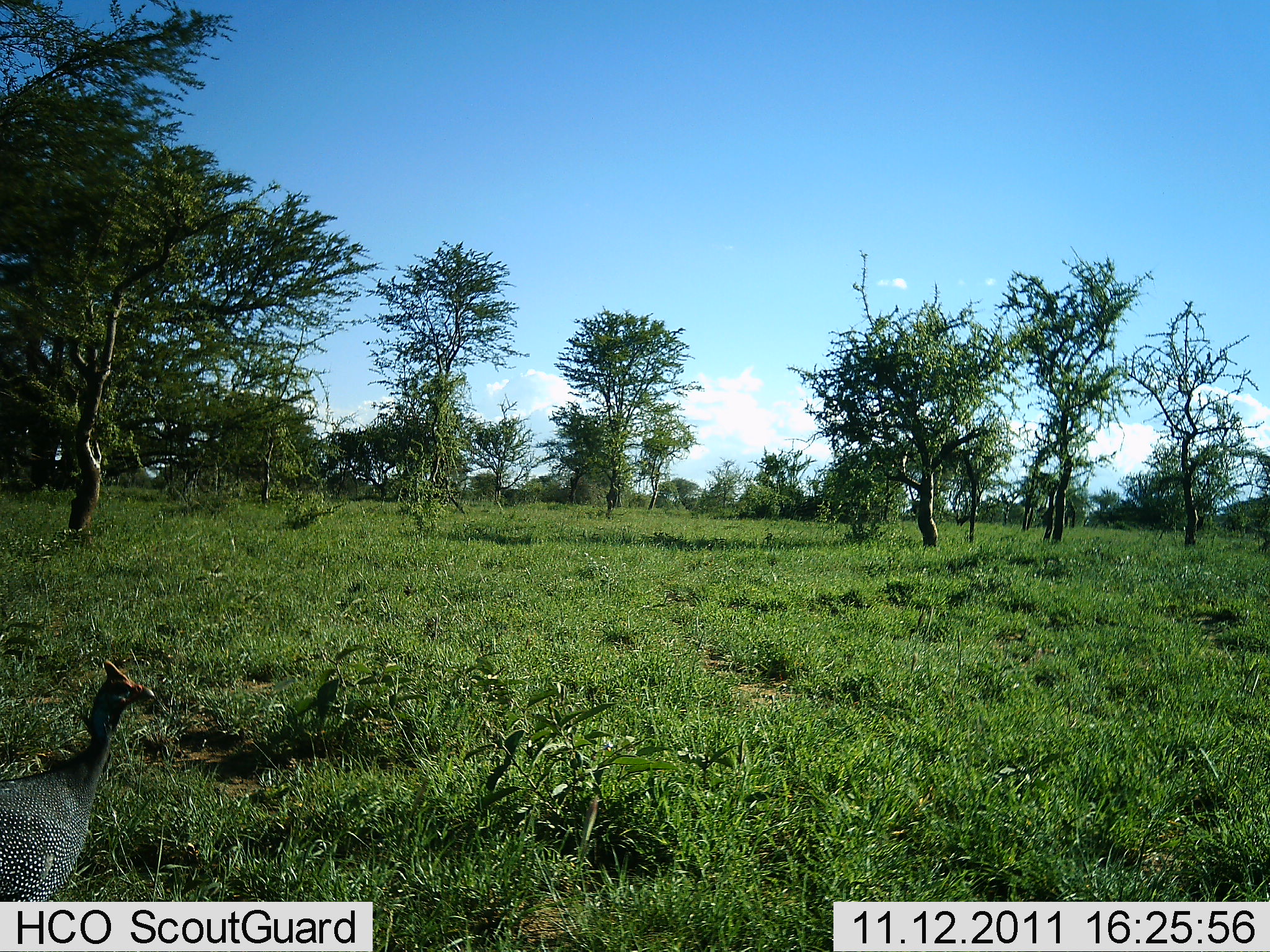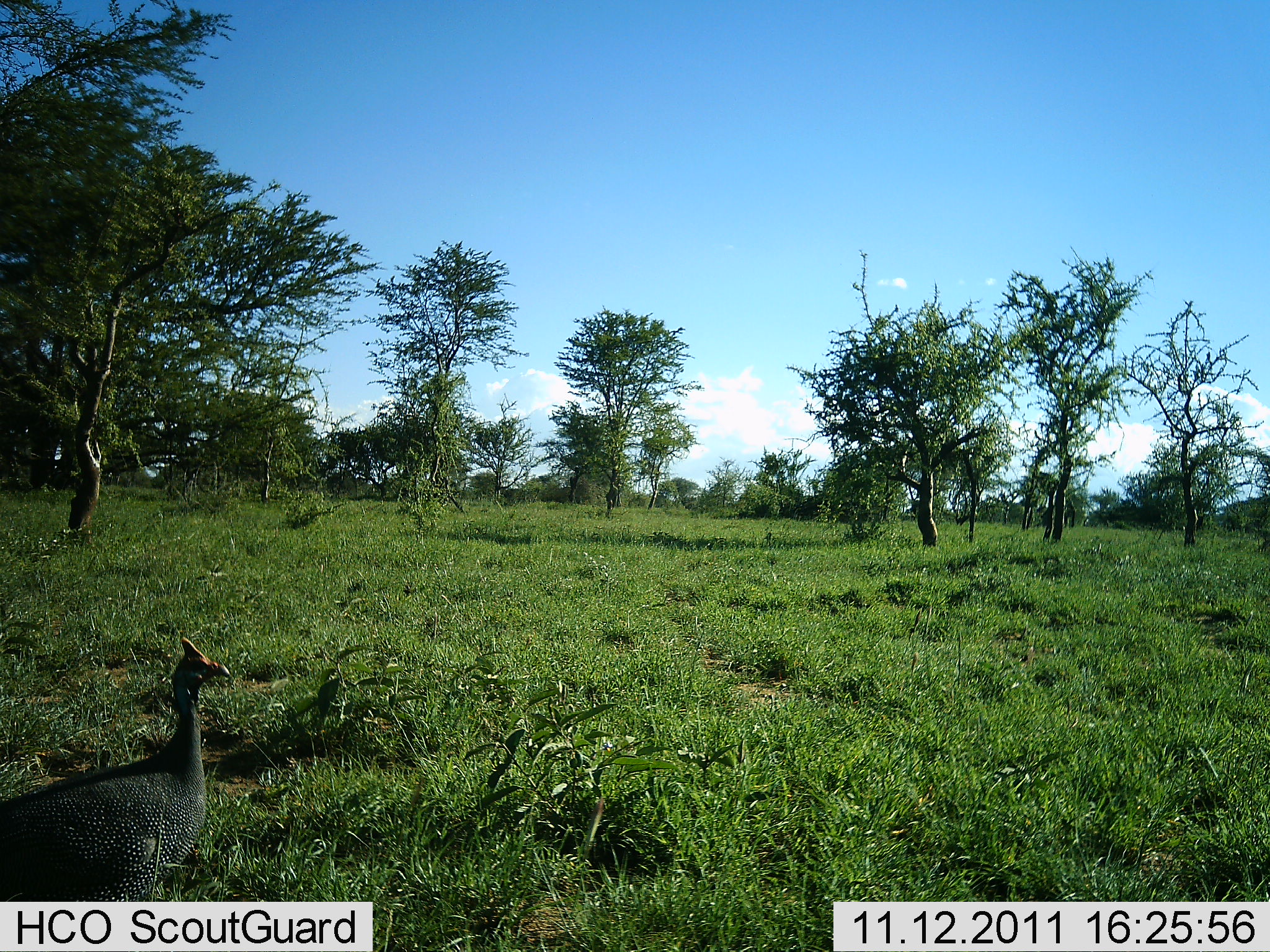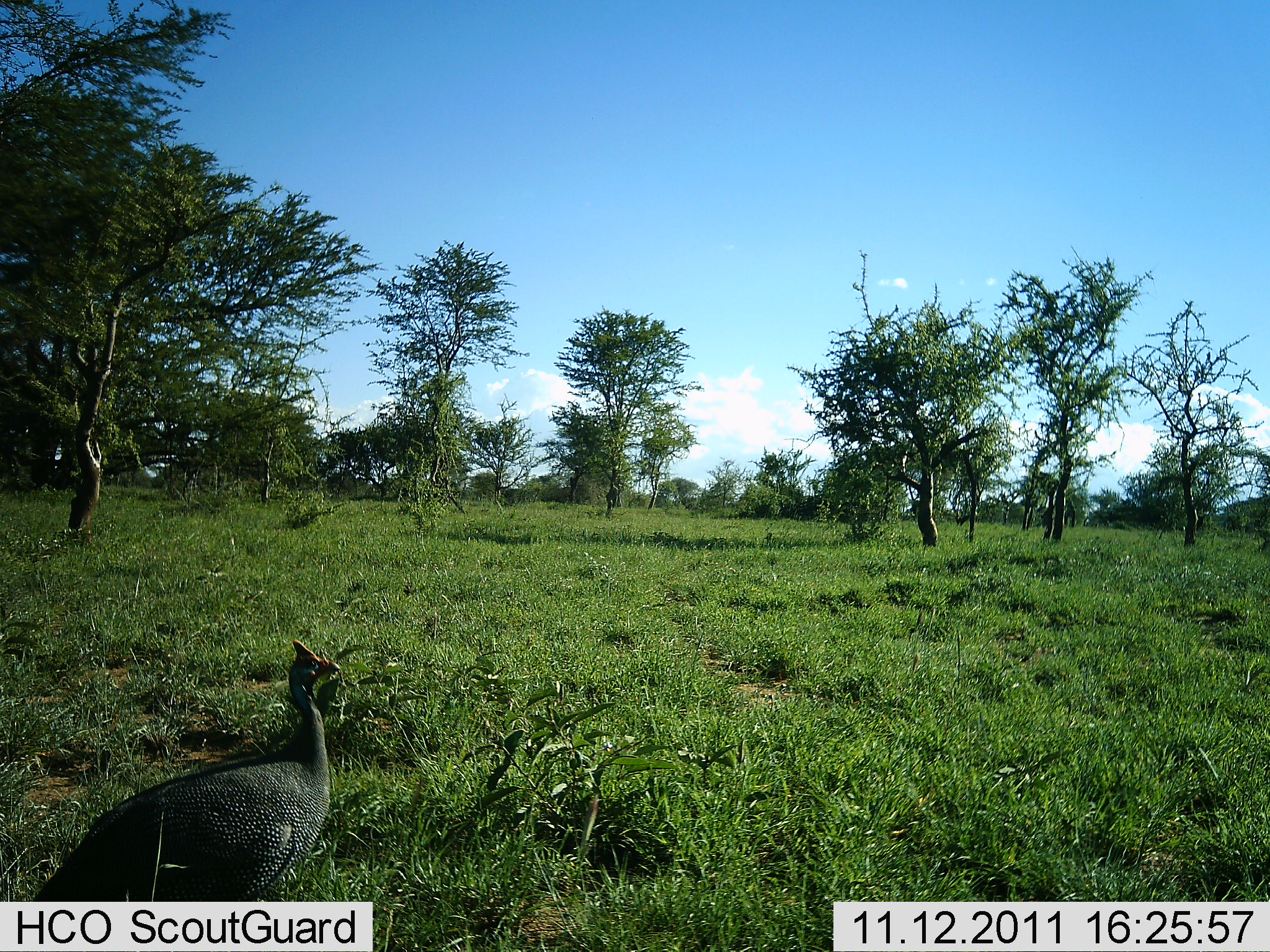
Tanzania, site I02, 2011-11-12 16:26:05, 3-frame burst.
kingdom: Animalia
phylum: Chordata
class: Aves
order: Galliformes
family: Numididae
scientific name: Numididae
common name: guinea fowl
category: guineafowl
Guineafowl (guinea fowl) (Numididae), count 1. Behavior (volunteer vote fractions): standing 0%, resting 0%, moving 100%, interacting 0%. Young present (vote fraction): 0%. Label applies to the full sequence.